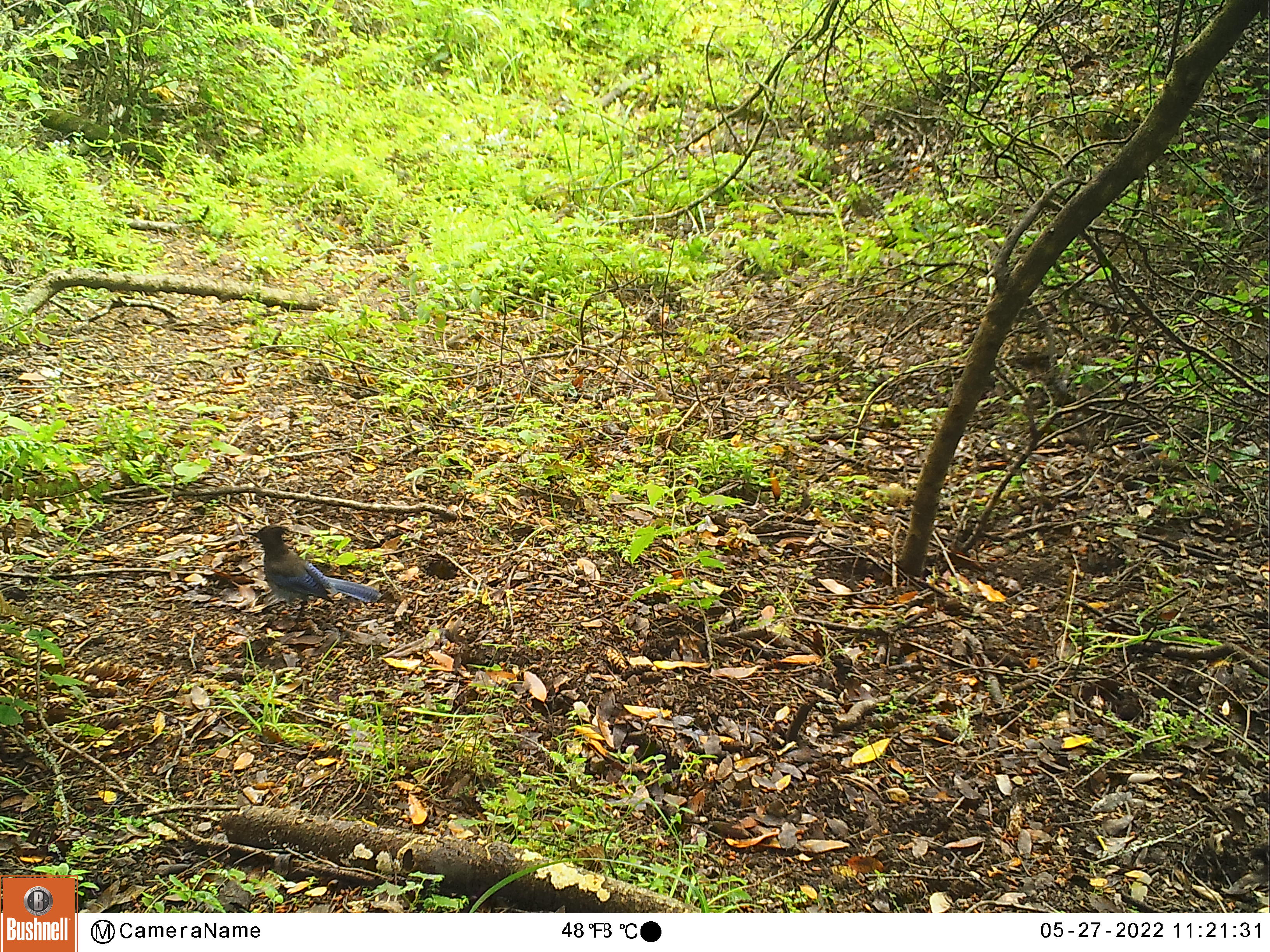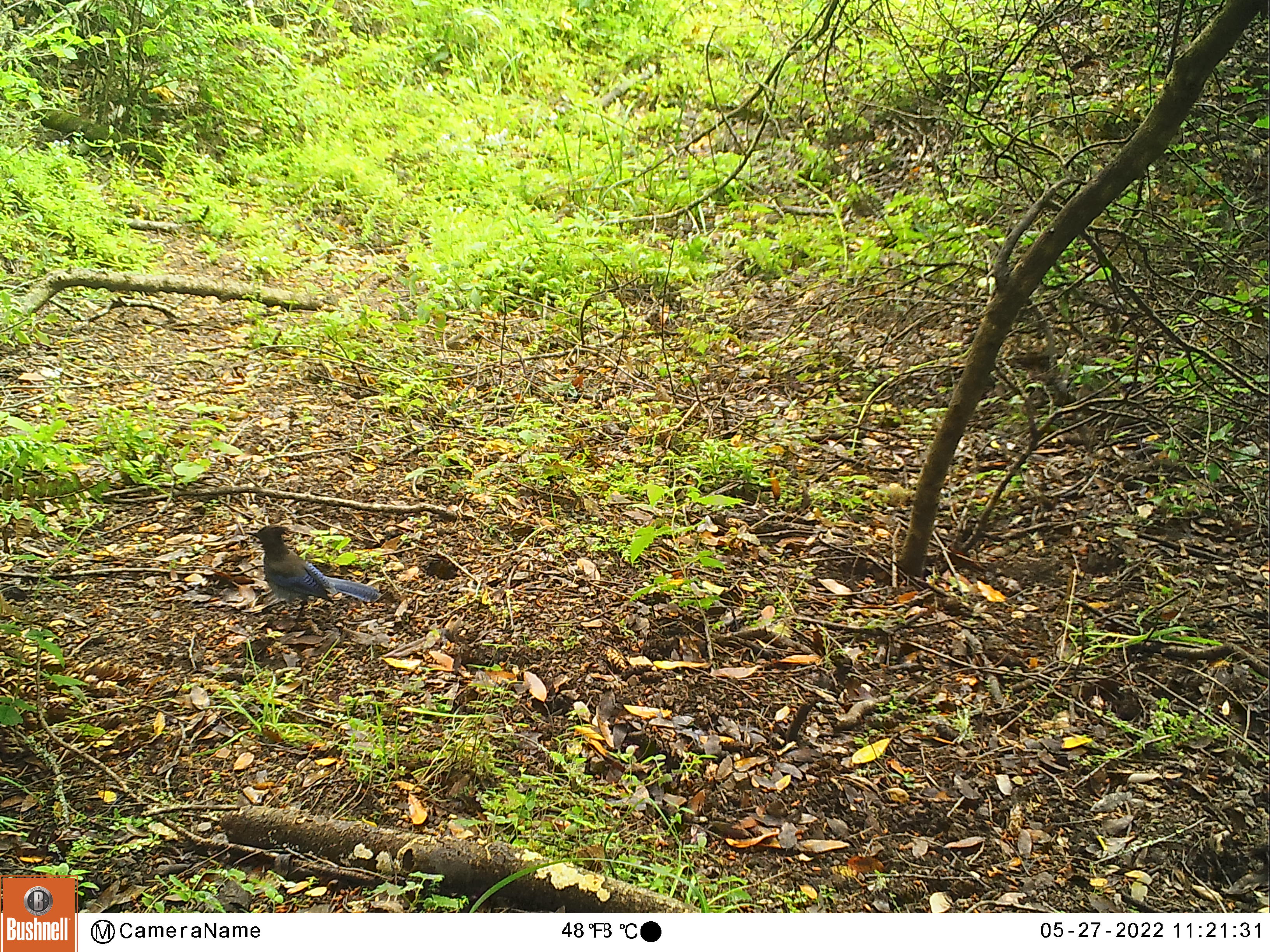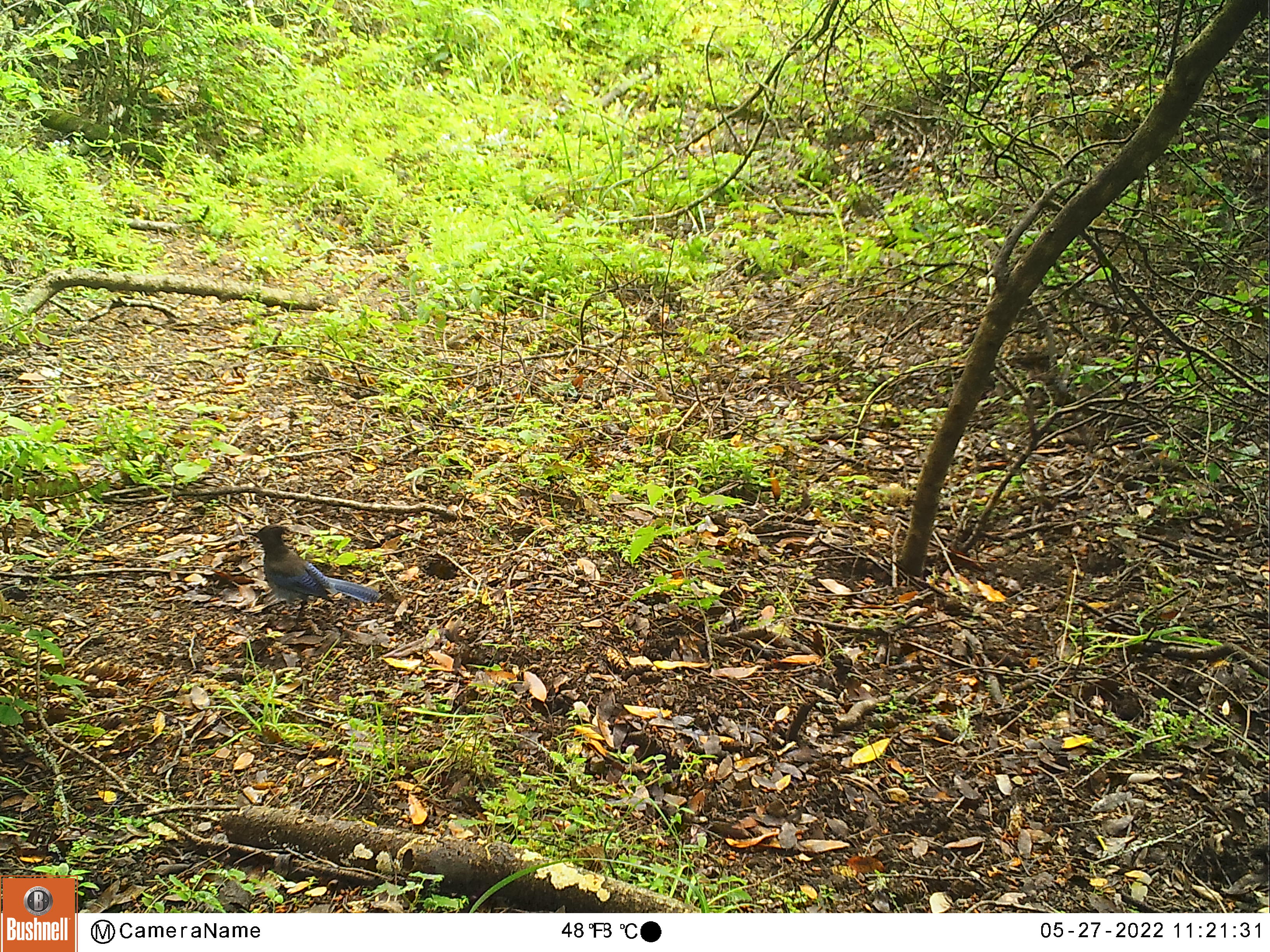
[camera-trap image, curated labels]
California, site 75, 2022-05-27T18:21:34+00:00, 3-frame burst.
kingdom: Animalia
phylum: Chordata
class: Aves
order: Passeriformes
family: Corvidae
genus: Cyanocitta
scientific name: Cyanocitta stelleri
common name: steller's jay